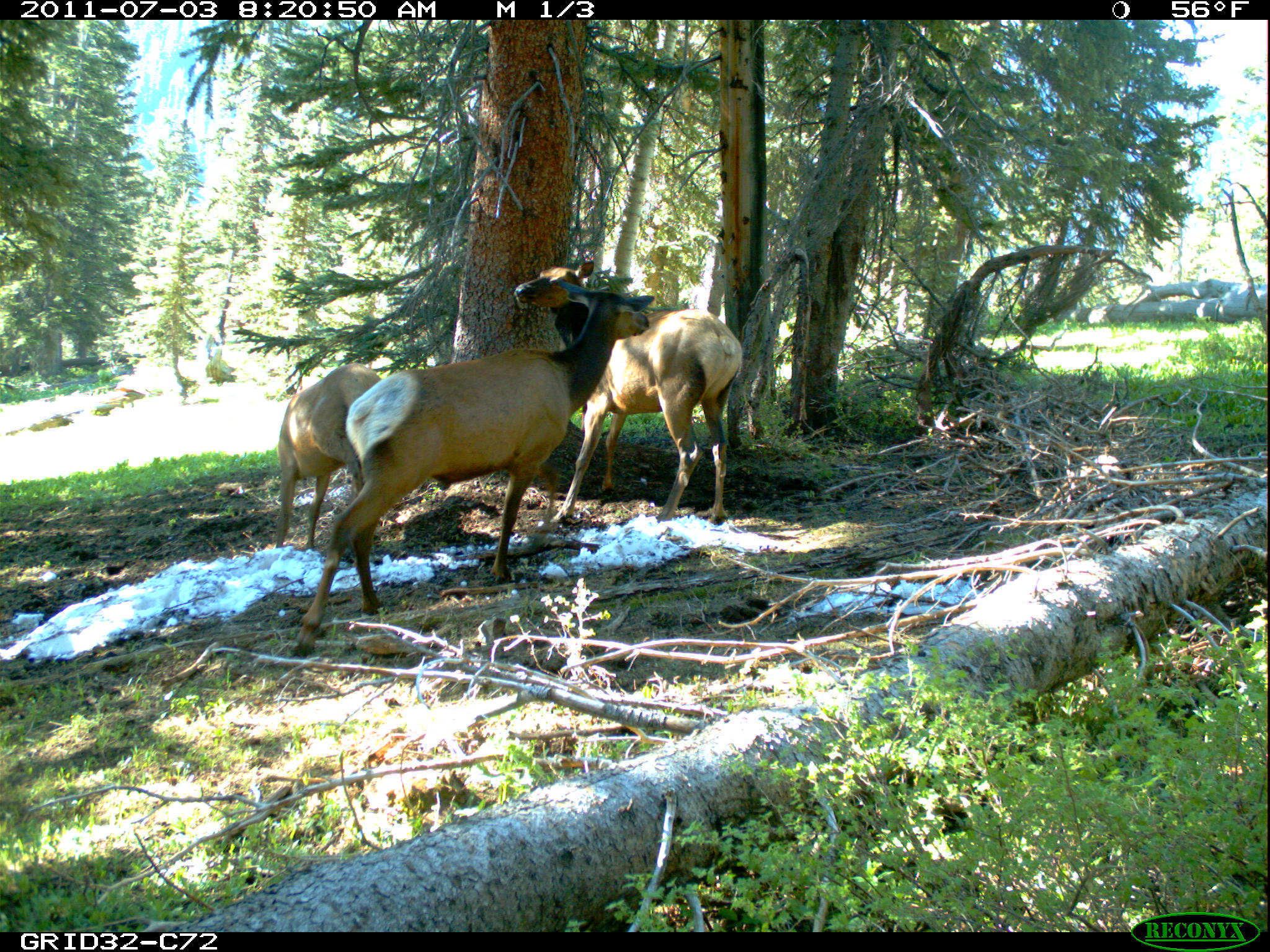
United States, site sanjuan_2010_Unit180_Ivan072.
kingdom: Animalia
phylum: Chordata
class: Mammalia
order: Artiodactyla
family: Cervidae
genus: Cervus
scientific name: Cervus elaphus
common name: red deer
Cervus elaphus (red deer).